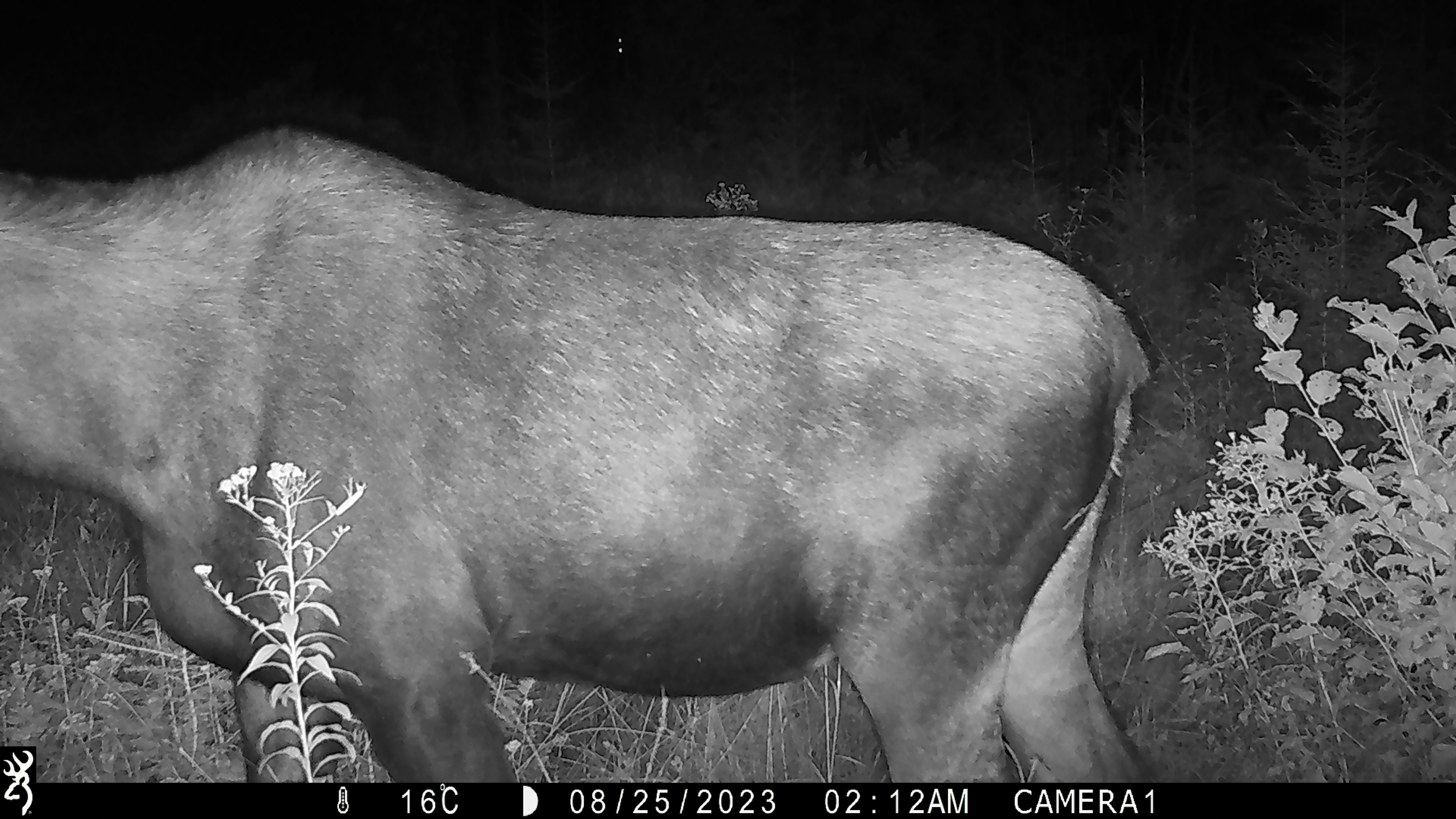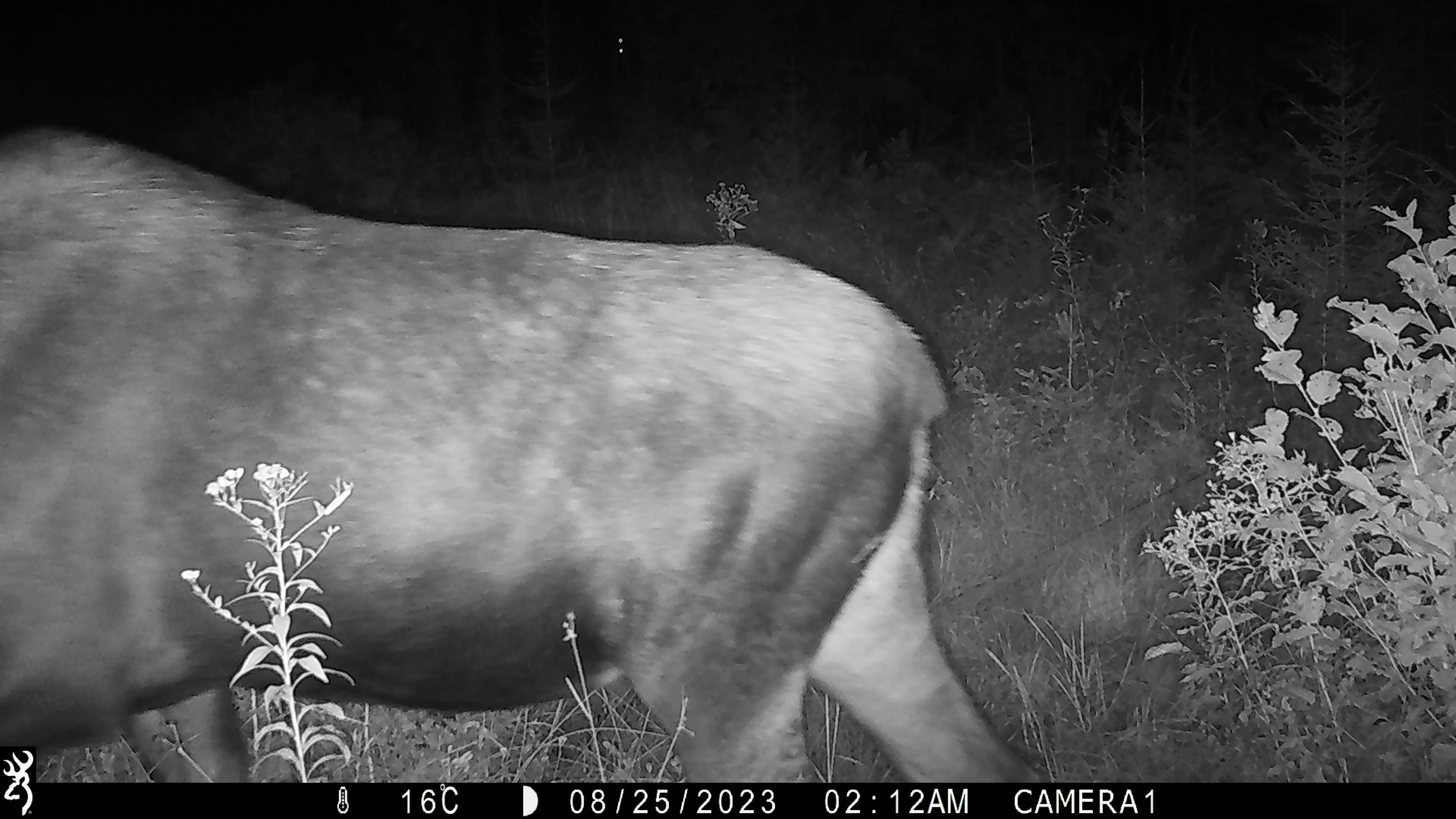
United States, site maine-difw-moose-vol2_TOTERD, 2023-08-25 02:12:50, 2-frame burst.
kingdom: Animalia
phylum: Chordata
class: Mammalia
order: Artiodactyla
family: Cervidae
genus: Alces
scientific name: Alces alces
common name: moose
Moose (Alces alces).